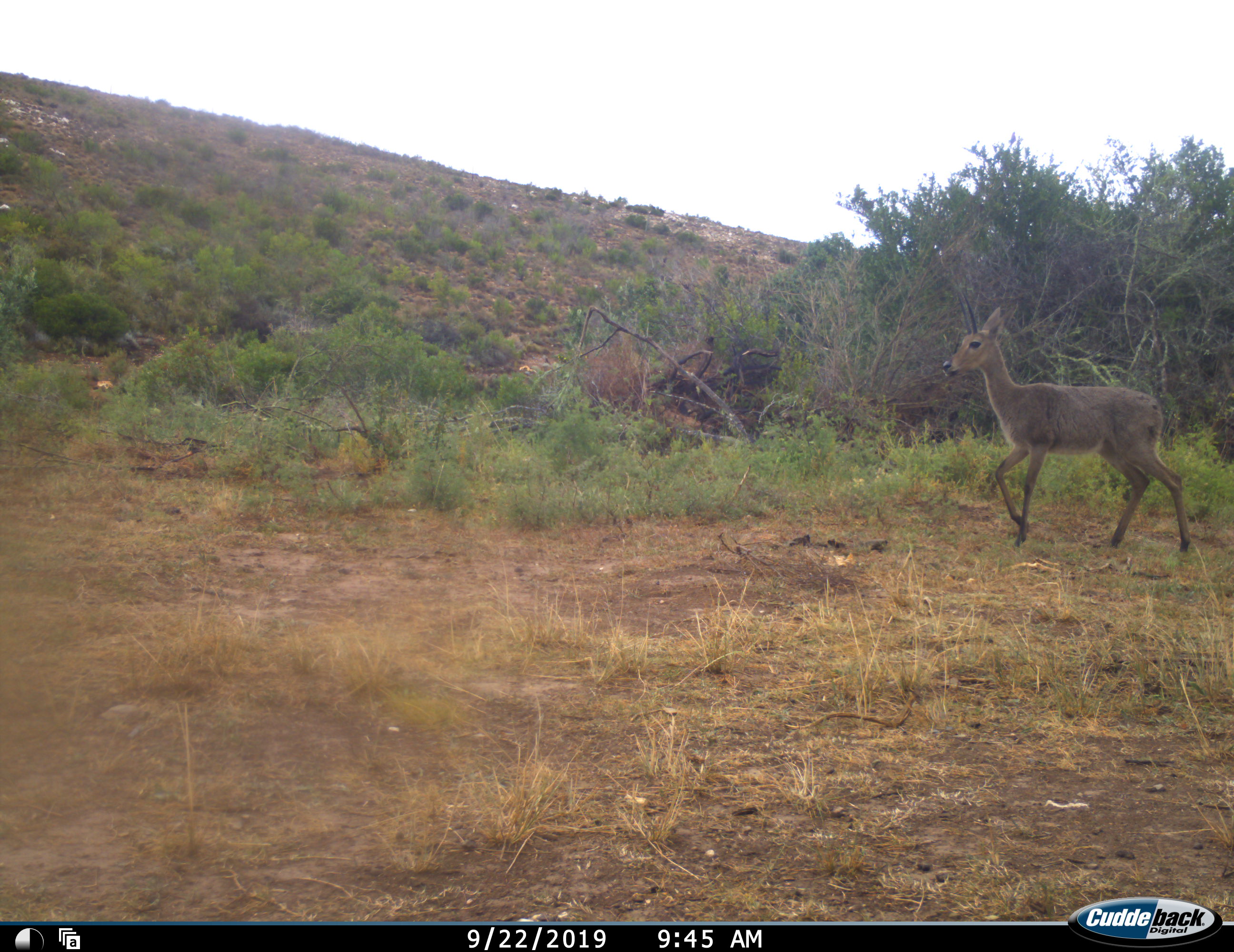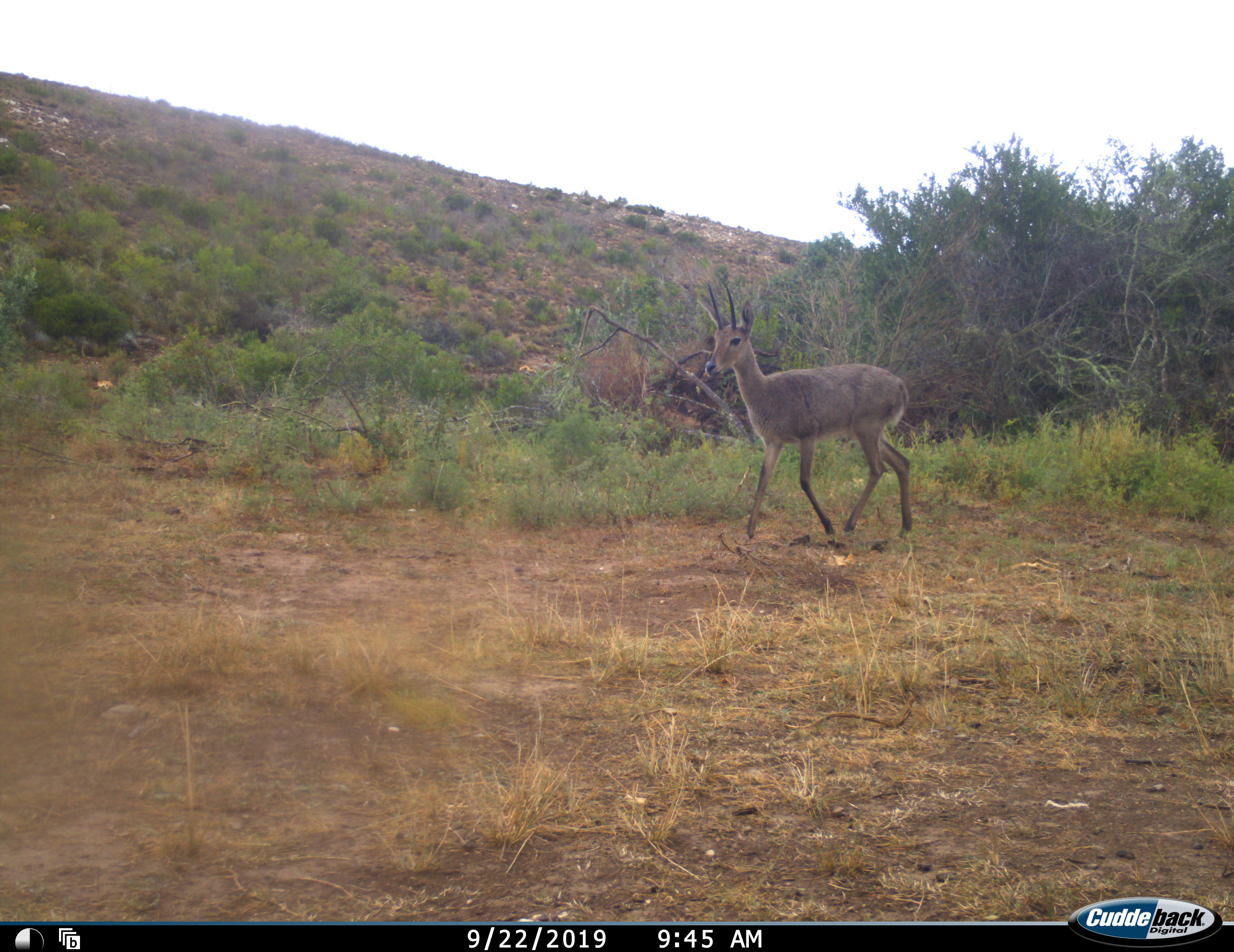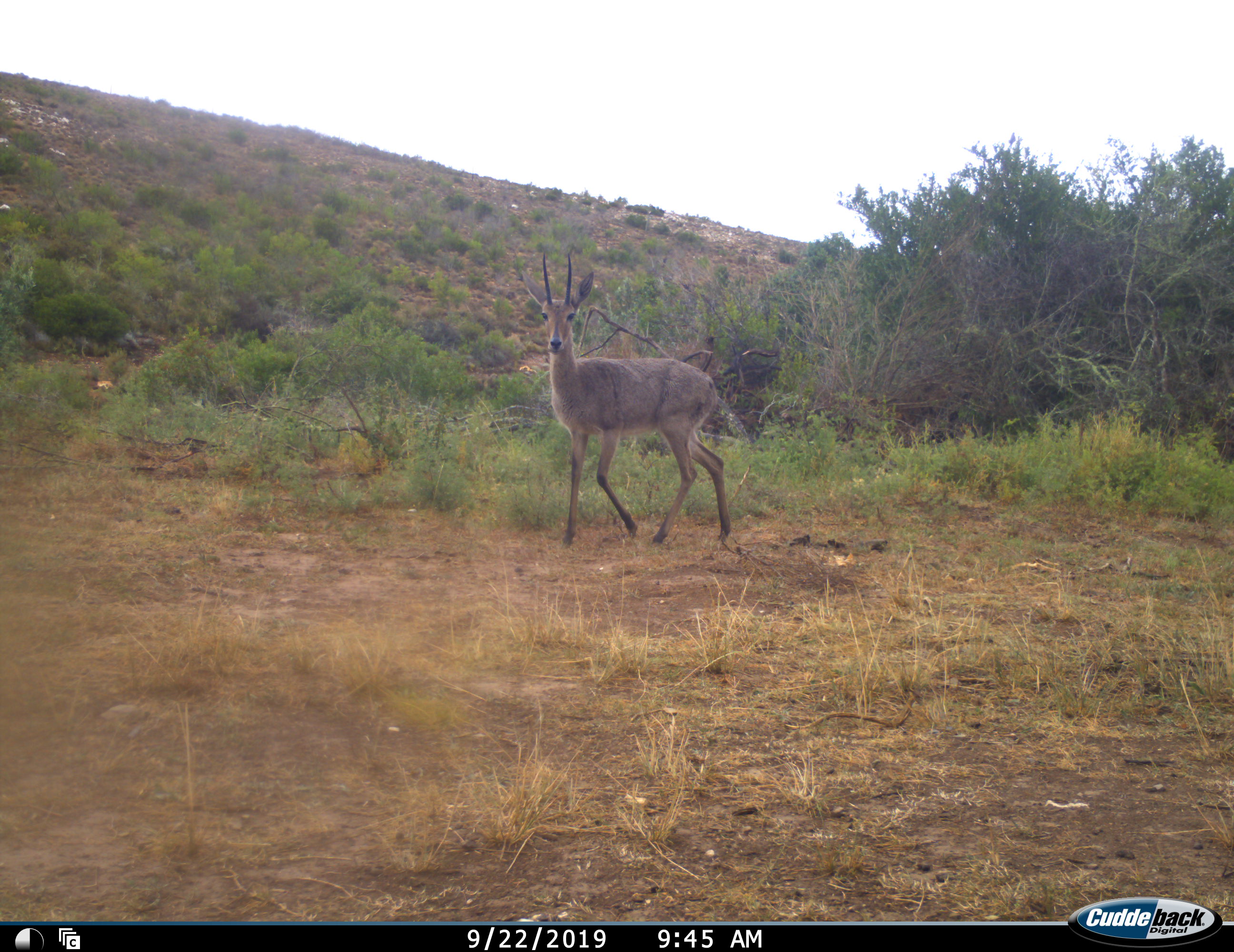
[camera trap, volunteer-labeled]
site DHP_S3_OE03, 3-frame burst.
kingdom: Animalia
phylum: Chordata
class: Mammalia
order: Artiodactyla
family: Bovidae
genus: Pelea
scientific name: Pelea capreolus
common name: grey rhebok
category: rhebokgrey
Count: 1.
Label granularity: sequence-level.